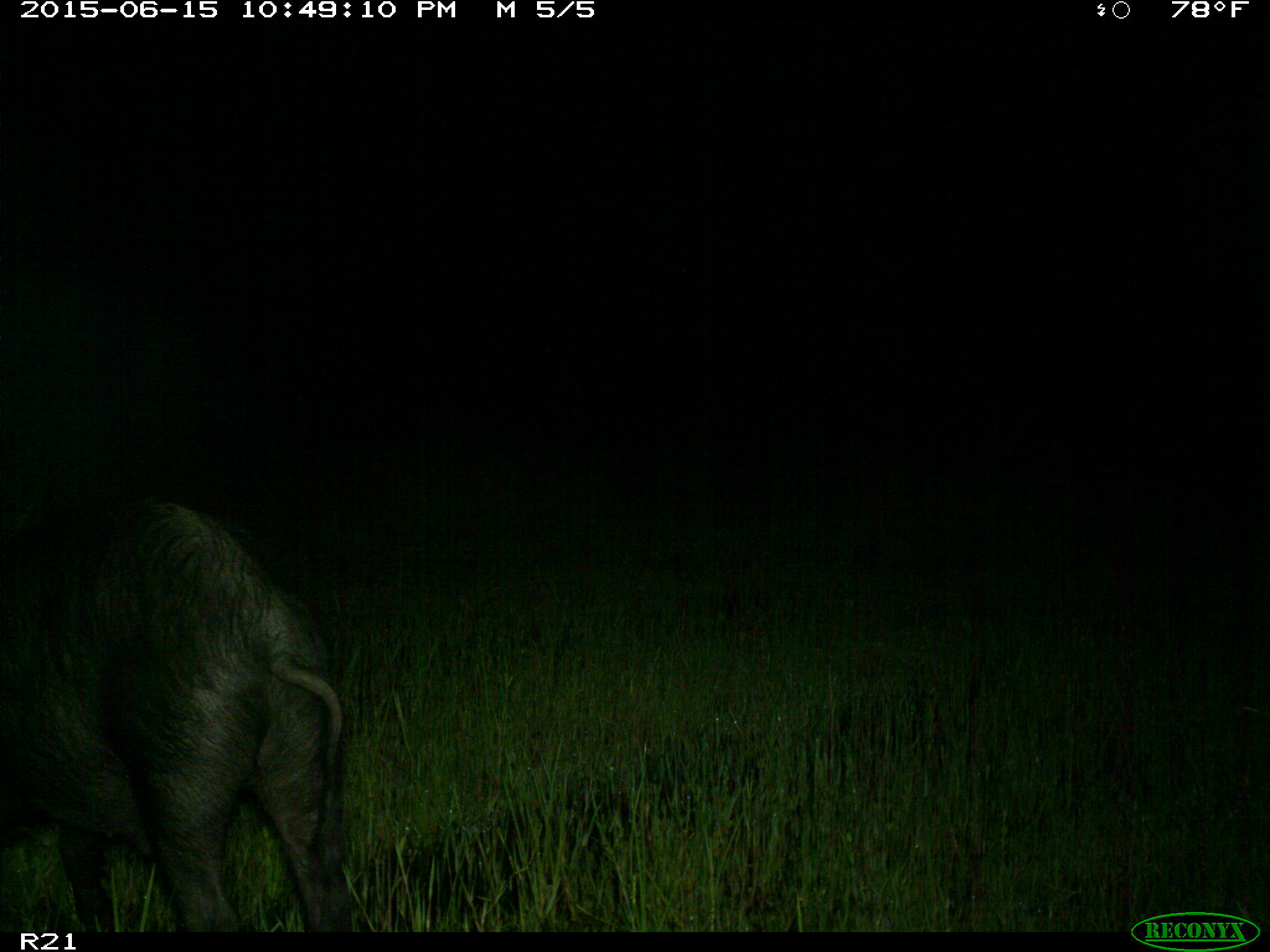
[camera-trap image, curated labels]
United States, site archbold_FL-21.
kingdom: Animalia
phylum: Chordata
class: Mammalia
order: Artiodactyla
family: Suidae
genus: Sus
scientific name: Sus scrofa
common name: wild boar